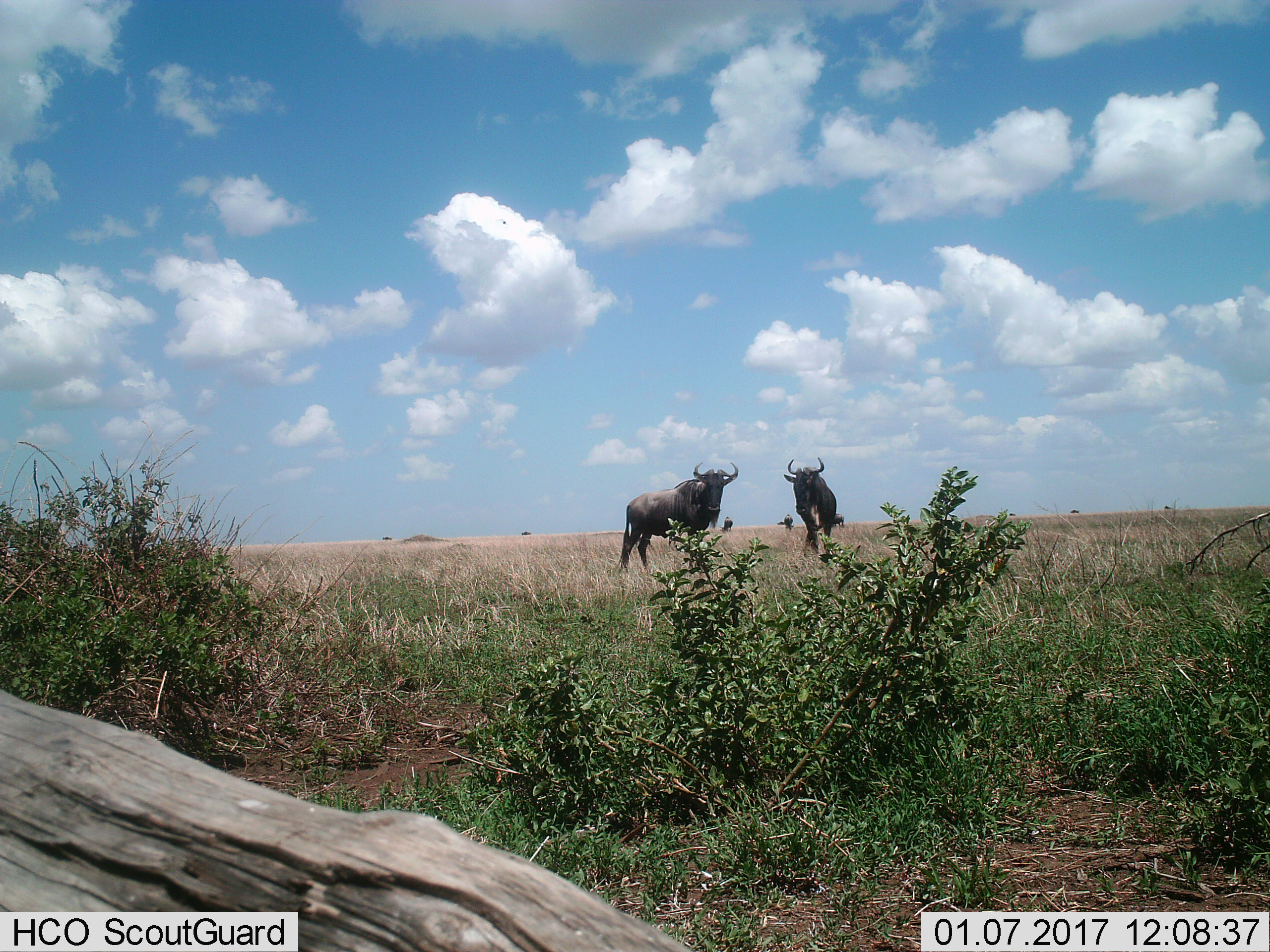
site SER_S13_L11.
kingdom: Animalia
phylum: Chordata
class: Mammalia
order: Artiodactyla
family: Bovidae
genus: Connochaetes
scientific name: Connochaetes taurinus taurinus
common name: blue wildebeest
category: wildebeestblue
Wildebeestblue (blue wildebeest) (Connochaetes taurinus taurinus), count 5. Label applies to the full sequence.